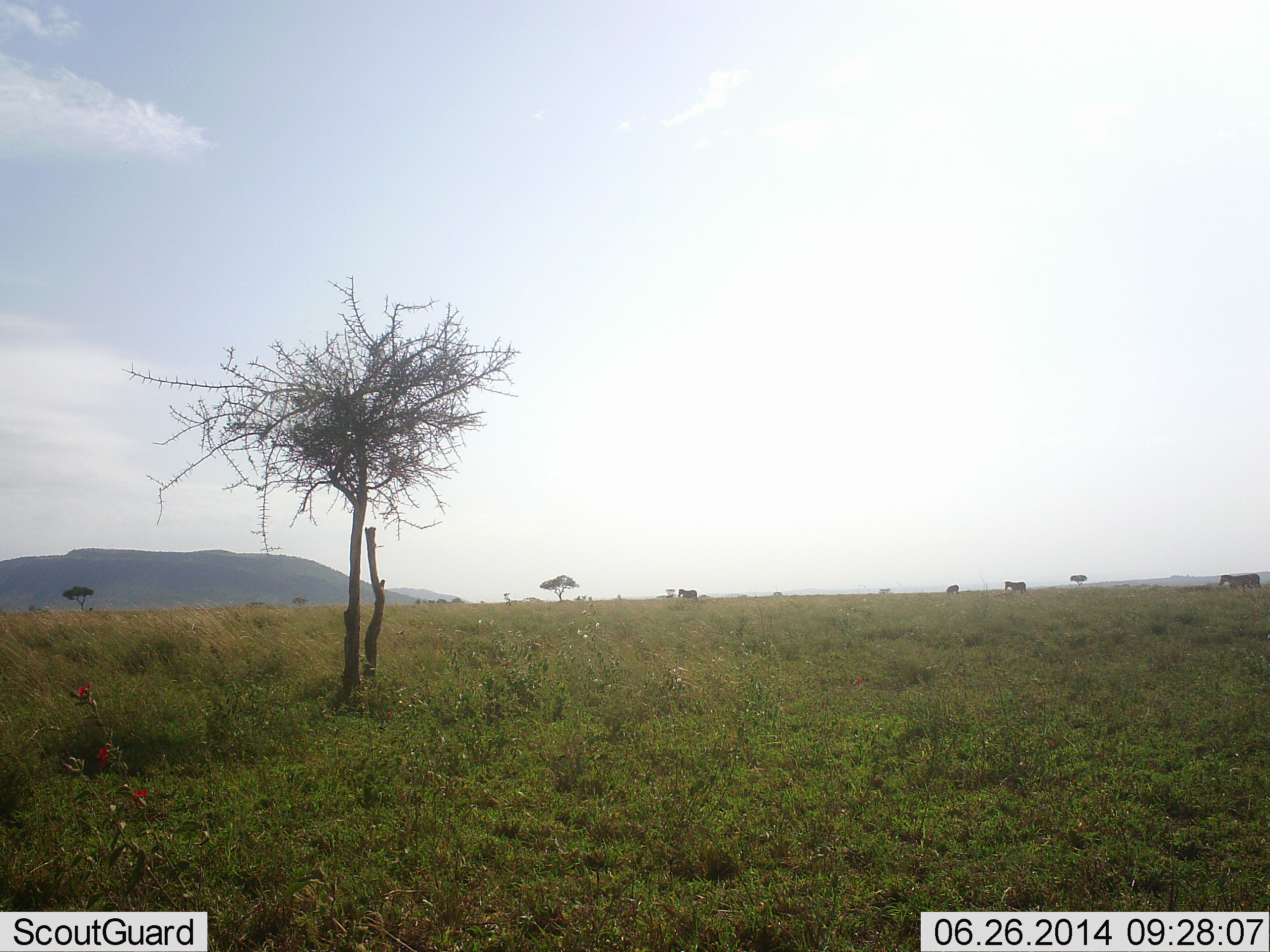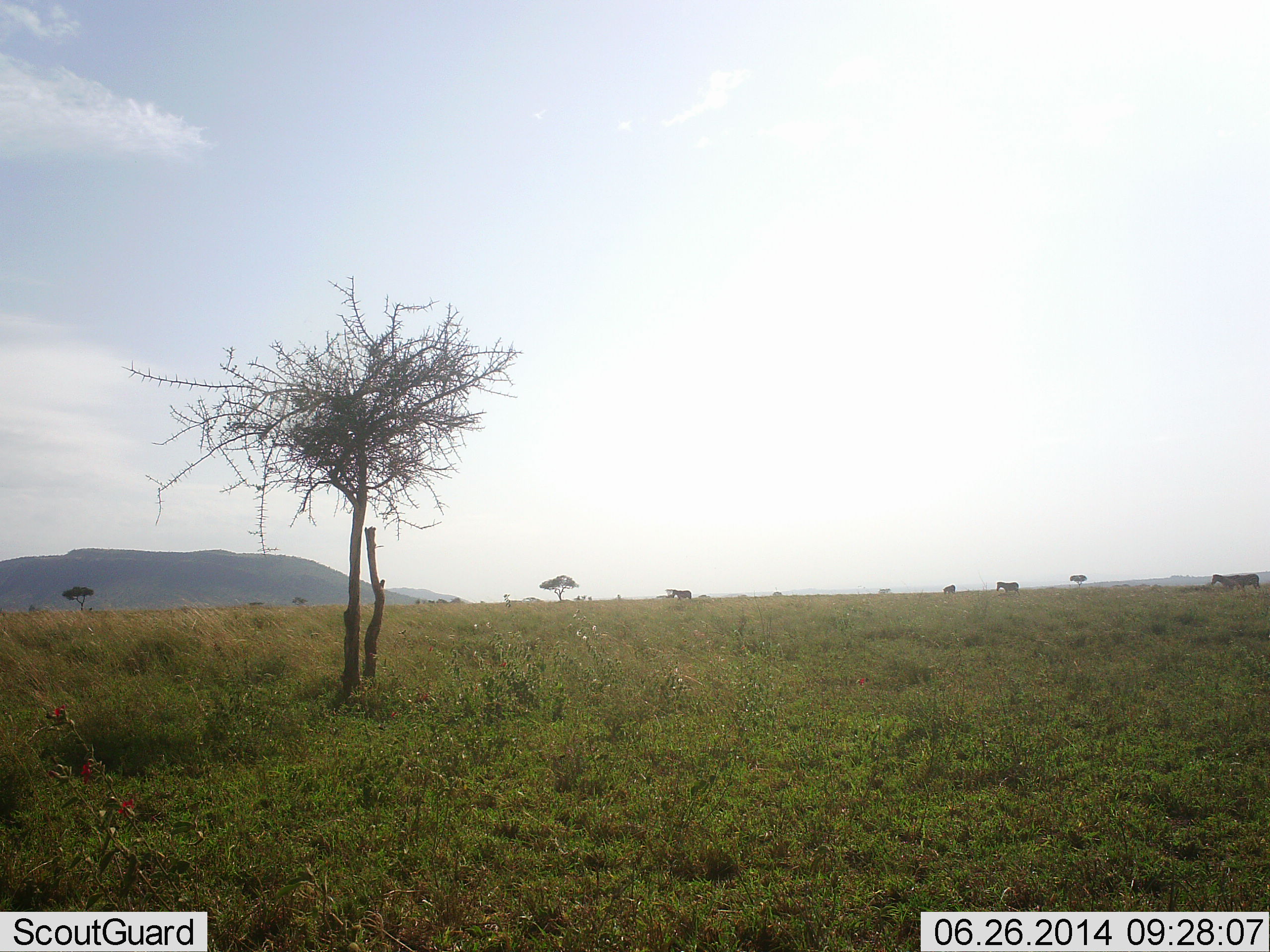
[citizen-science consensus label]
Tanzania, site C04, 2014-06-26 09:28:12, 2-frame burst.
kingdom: Animalia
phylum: Chordata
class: Mammalia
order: Perissodactyla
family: Equidae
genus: Equus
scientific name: Equus quagga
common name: plains zebra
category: zebra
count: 3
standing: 20%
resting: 0%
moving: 90%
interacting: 0%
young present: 0%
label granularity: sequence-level